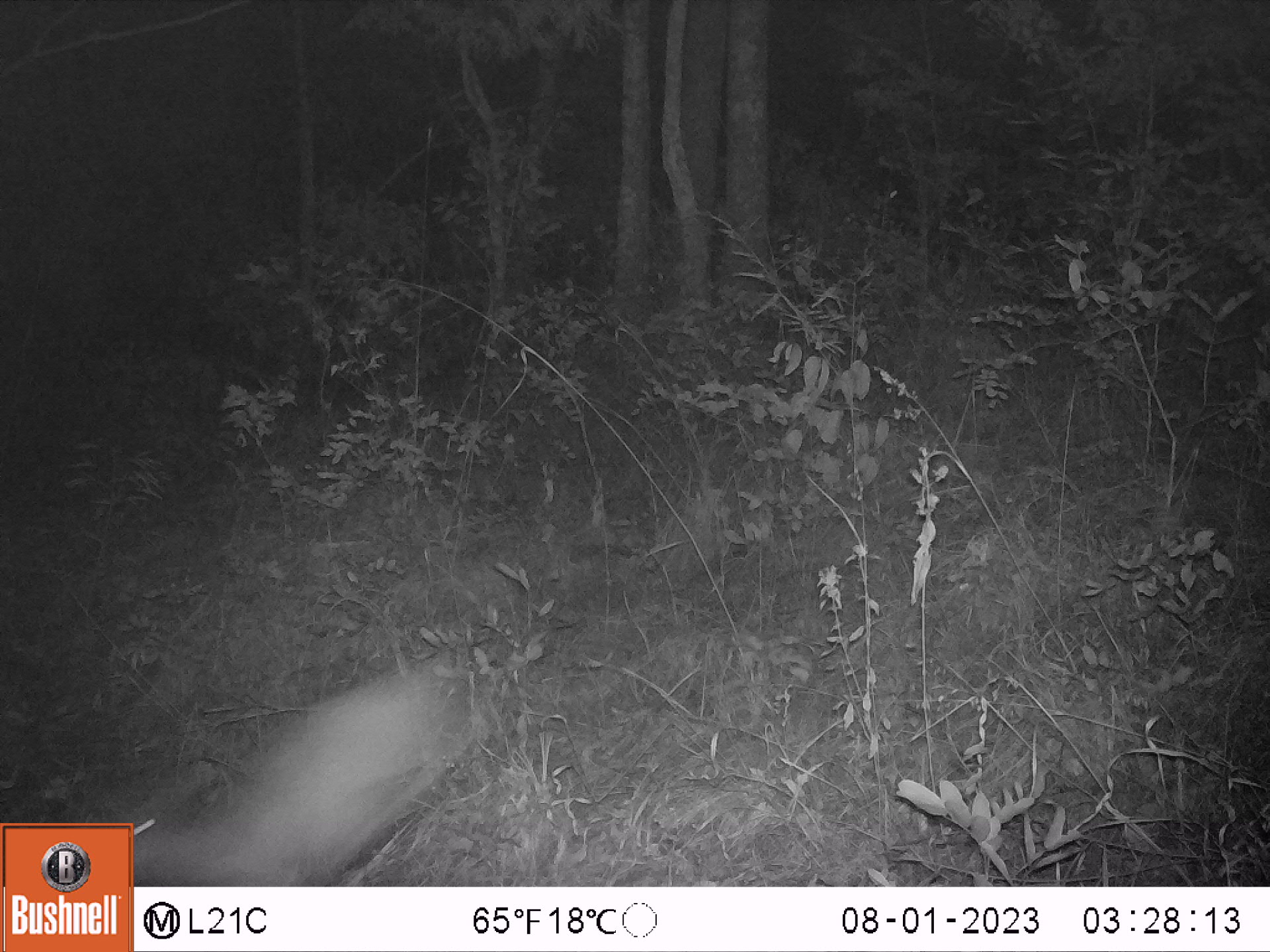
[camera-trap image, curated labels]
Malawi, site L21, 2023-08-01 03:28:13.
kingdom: Animalia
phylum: Chordata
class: Mammalia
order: Artiodactyla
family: Bovidae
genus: Sylvicapra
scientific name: Sylvicapra grimmia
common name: common duiker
Common duiker (Sylvicapra grimmia), count 1.